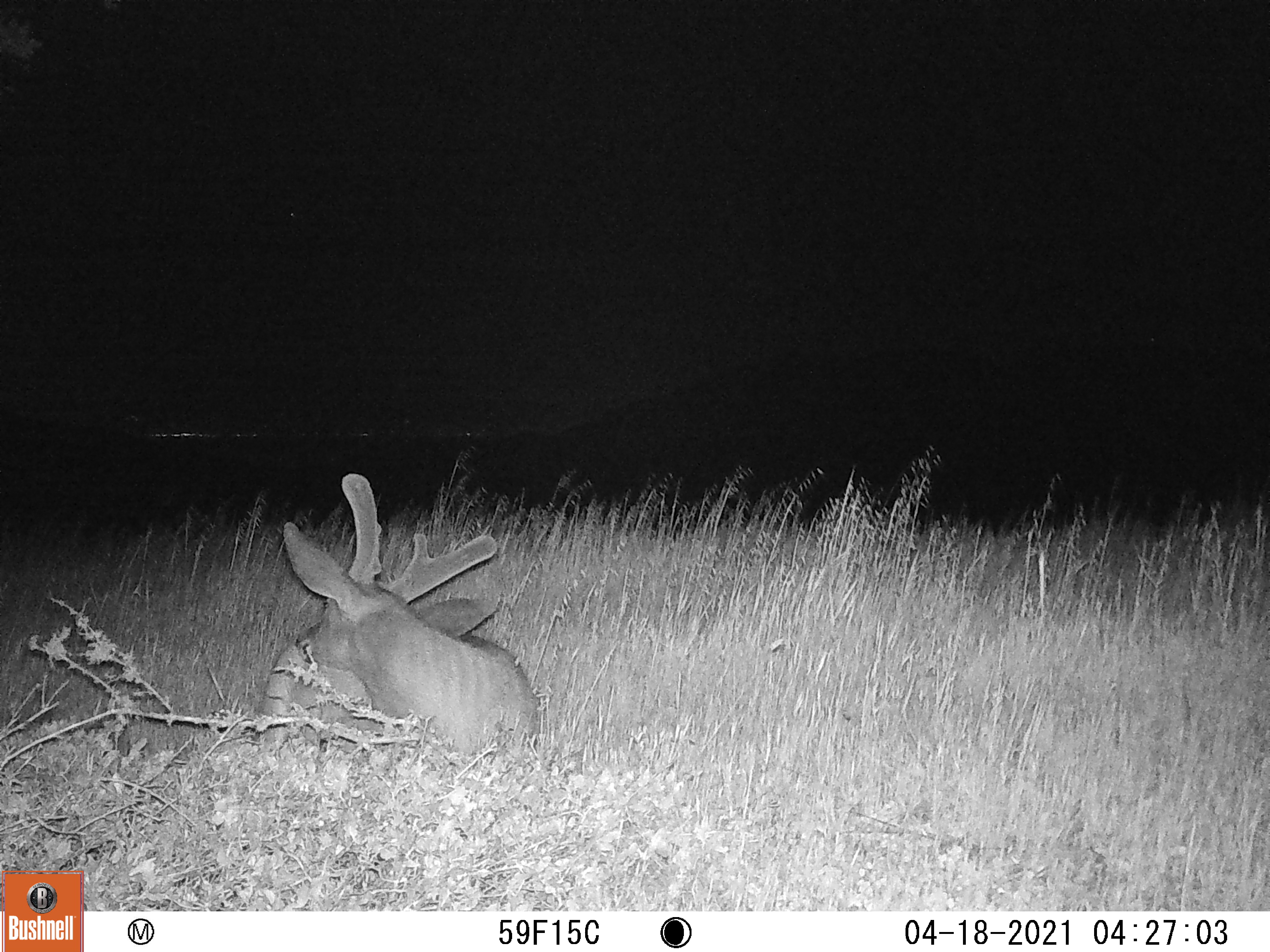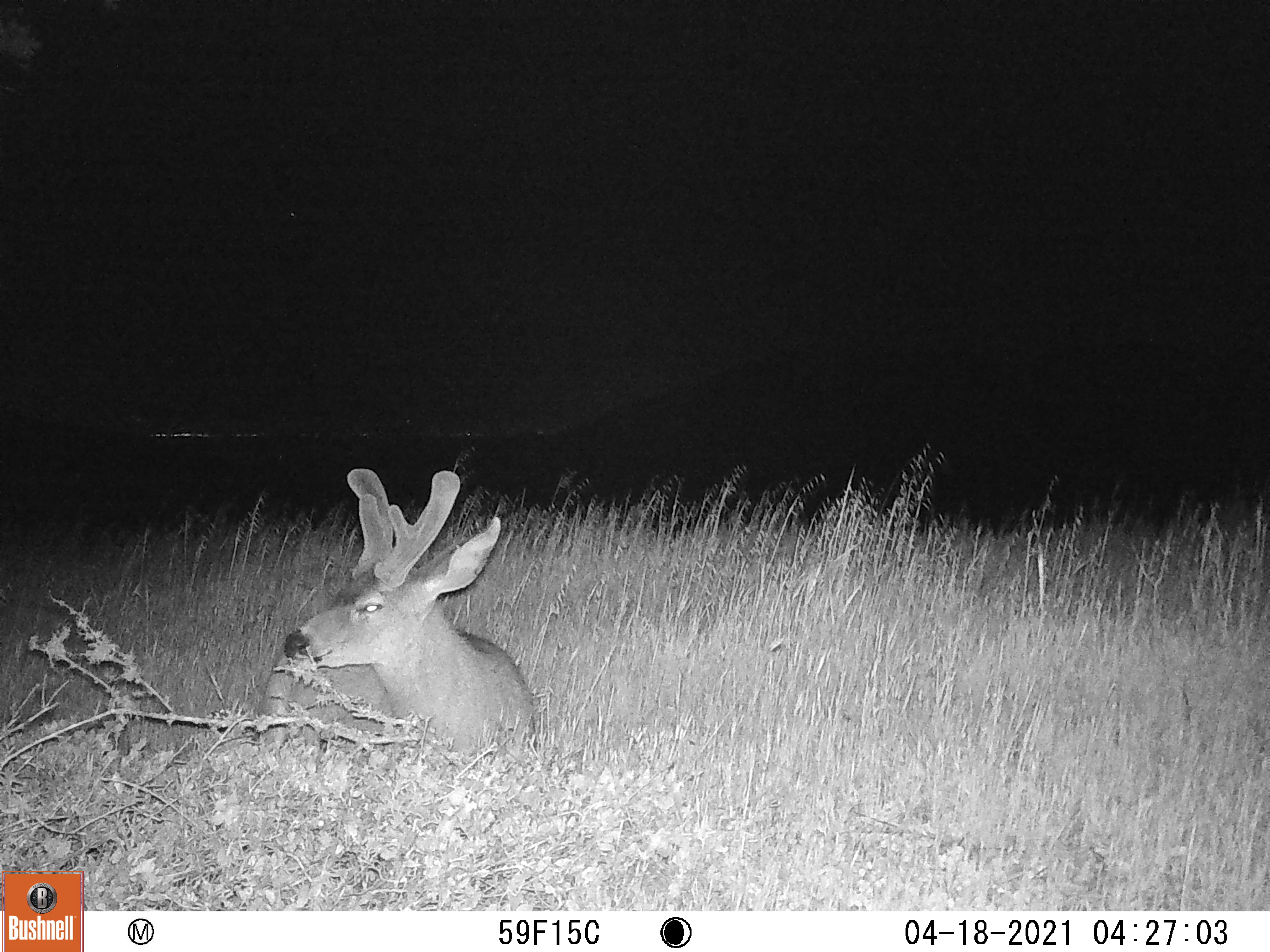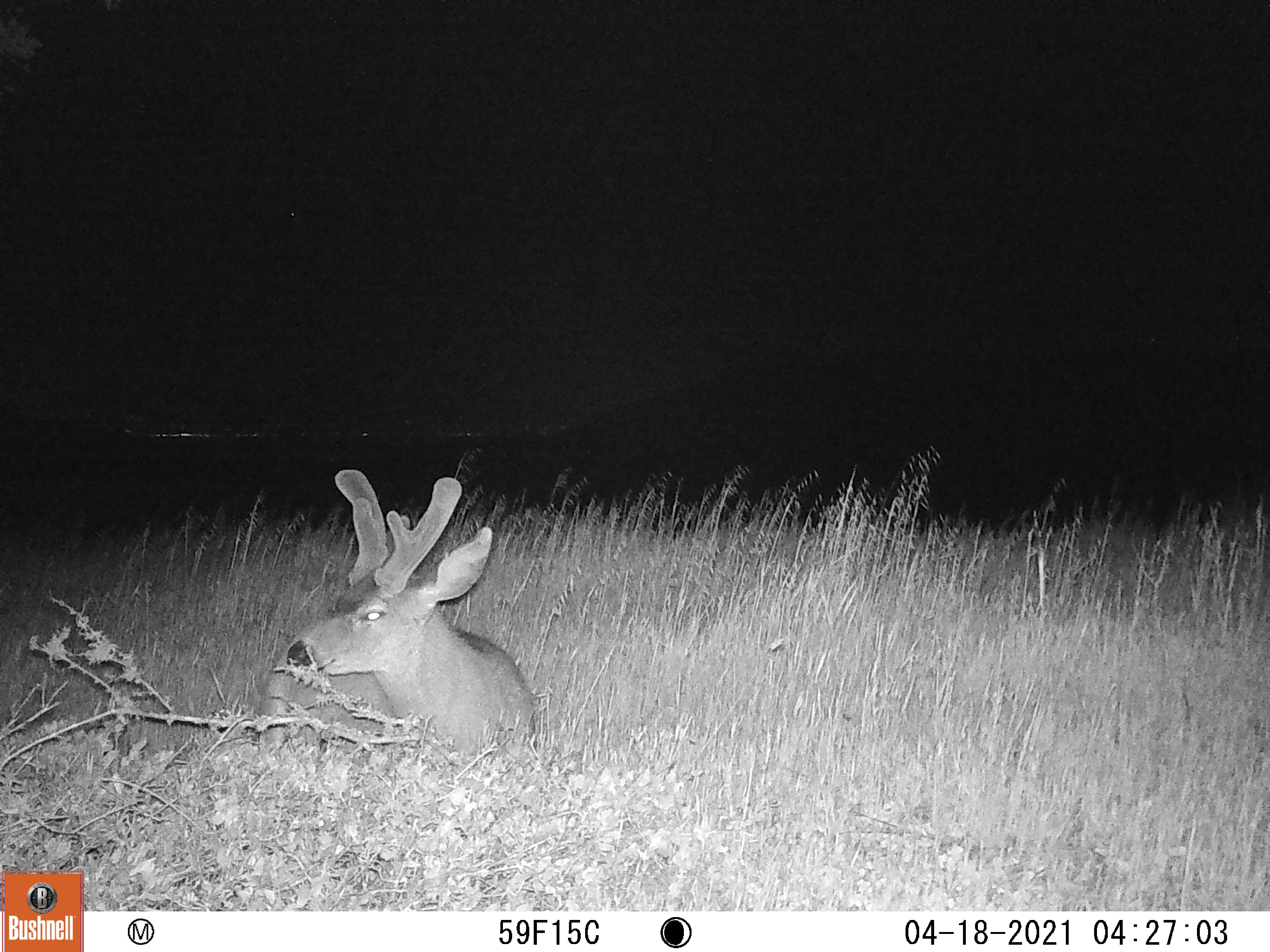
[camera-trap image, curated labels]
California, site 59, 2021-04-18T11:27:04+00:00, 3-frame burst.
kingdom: Animalia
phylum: Chordata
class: Mammalia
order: Artiodactyla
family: Cervidae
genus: Odocoileus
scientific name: Odocoileus hemionus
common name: mule deer